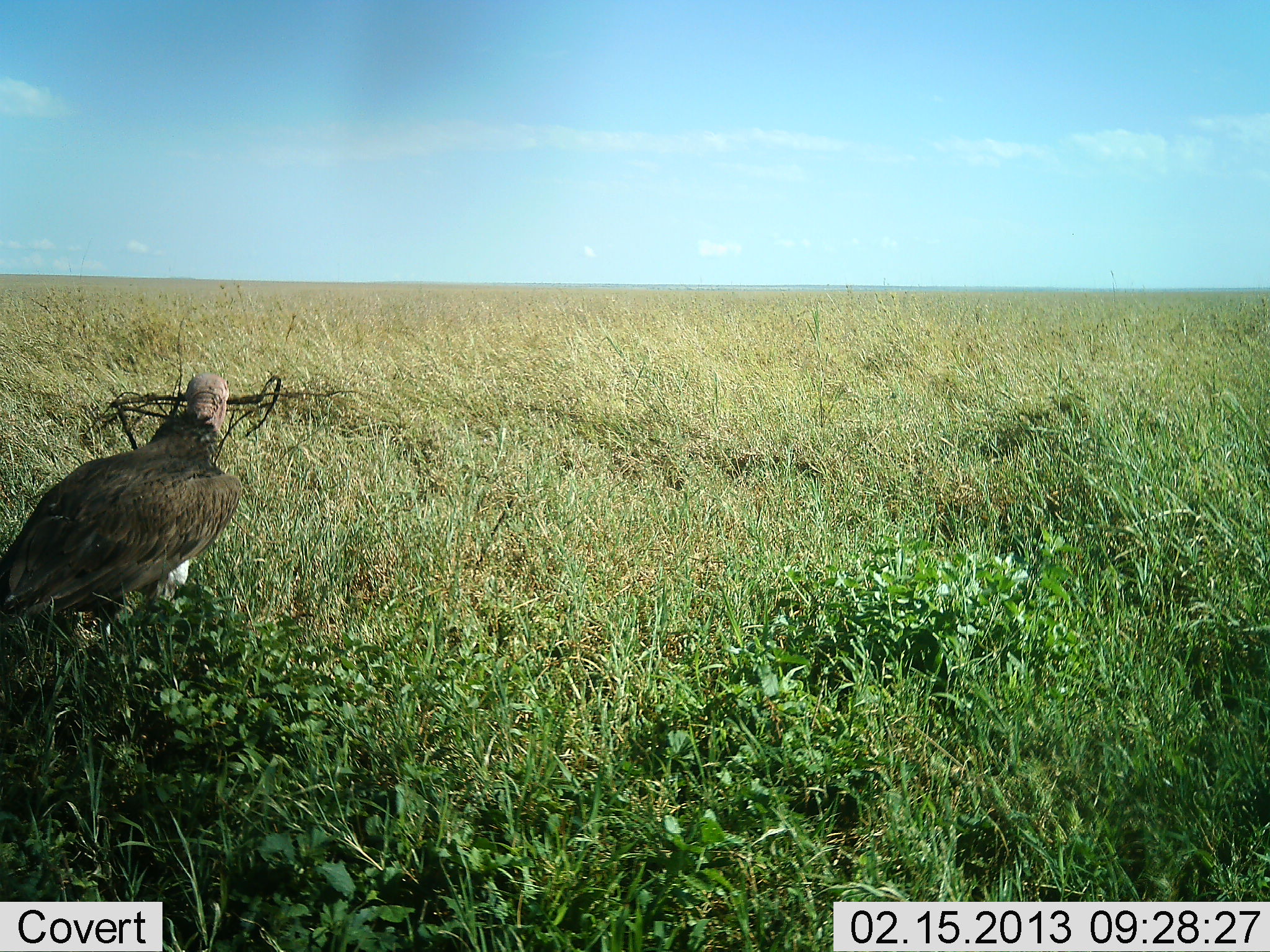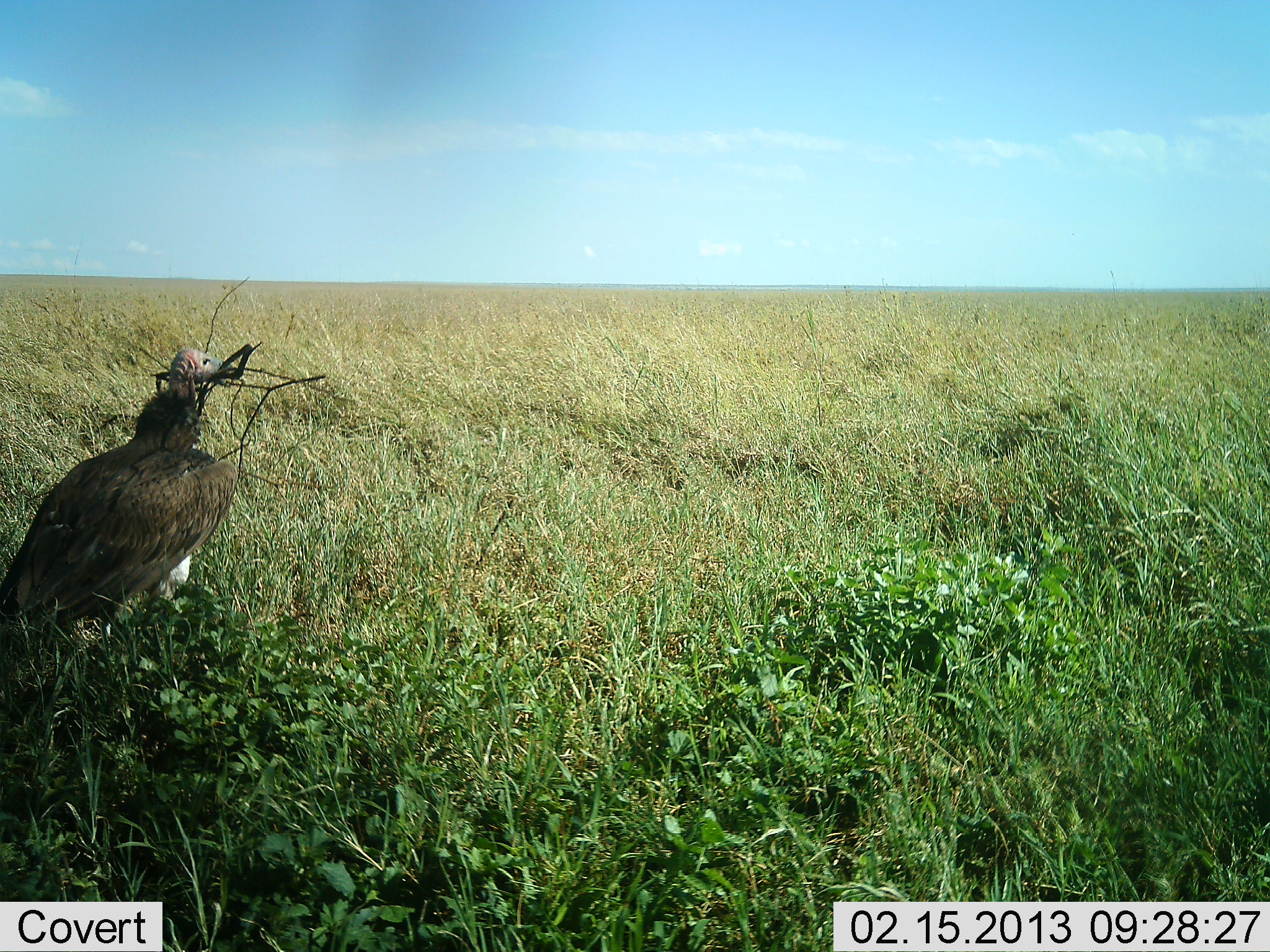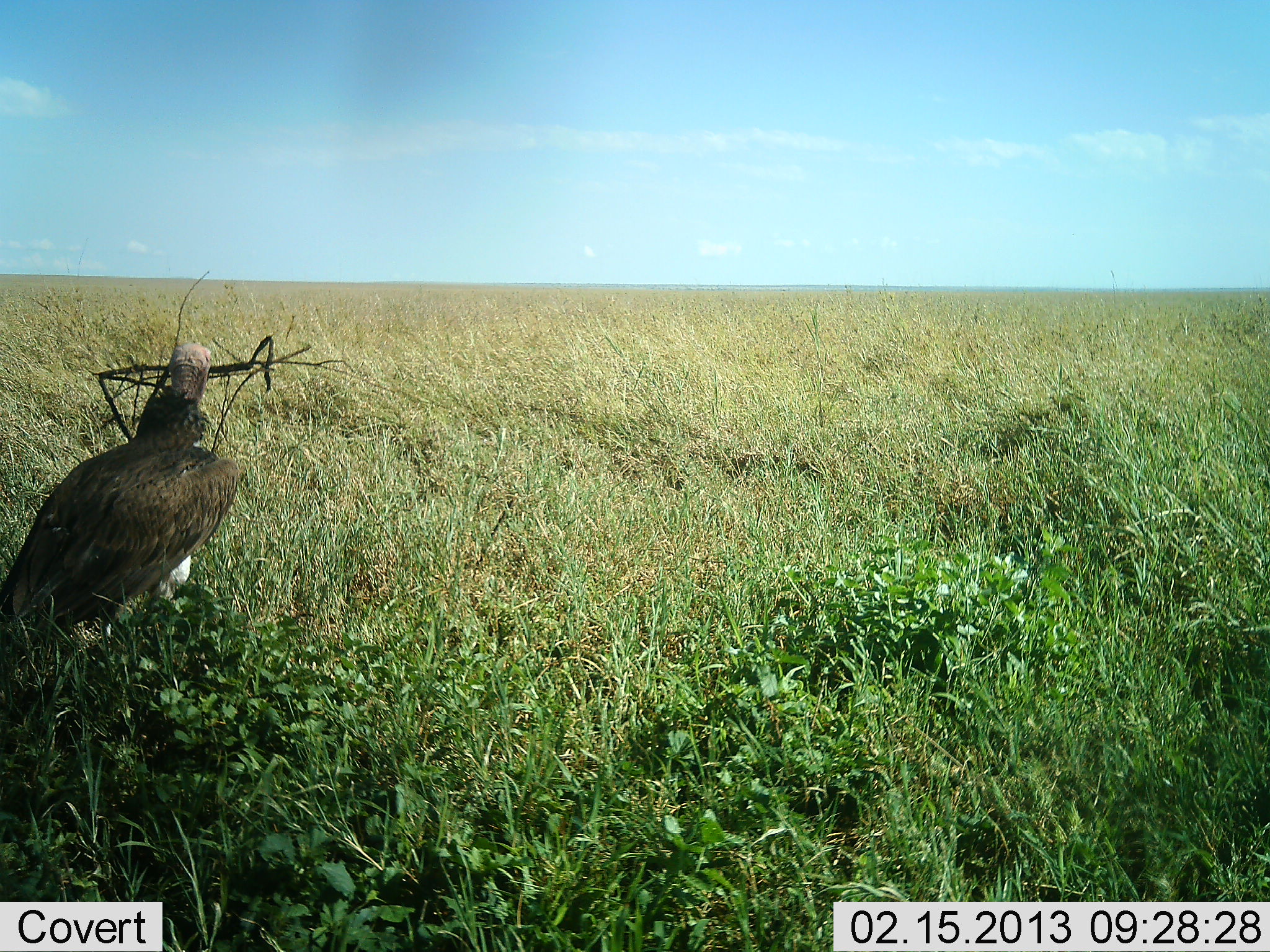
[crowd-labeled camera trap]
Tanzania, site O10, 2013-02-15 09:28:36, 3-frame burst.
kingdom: Animalia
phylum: Chordata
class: Aves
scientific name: Aves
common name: bird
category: otherbird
Otherbird (bird) (Aves), count 1. Behavior (volunteer vote fractions): standing 93%, resting 0%, moving 7%, interacting 7%. Young present (vote fraction): 0%. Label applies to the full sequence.